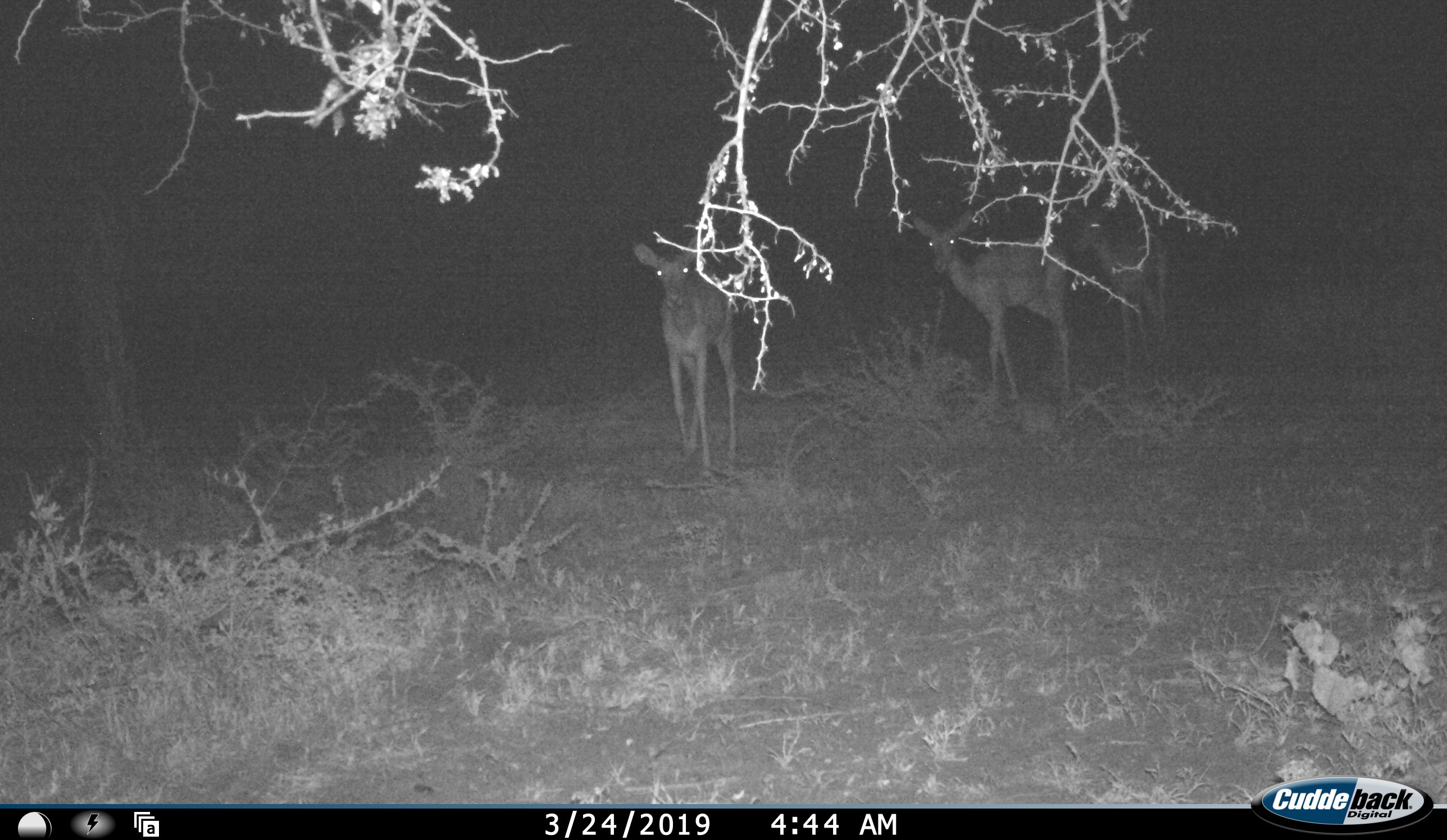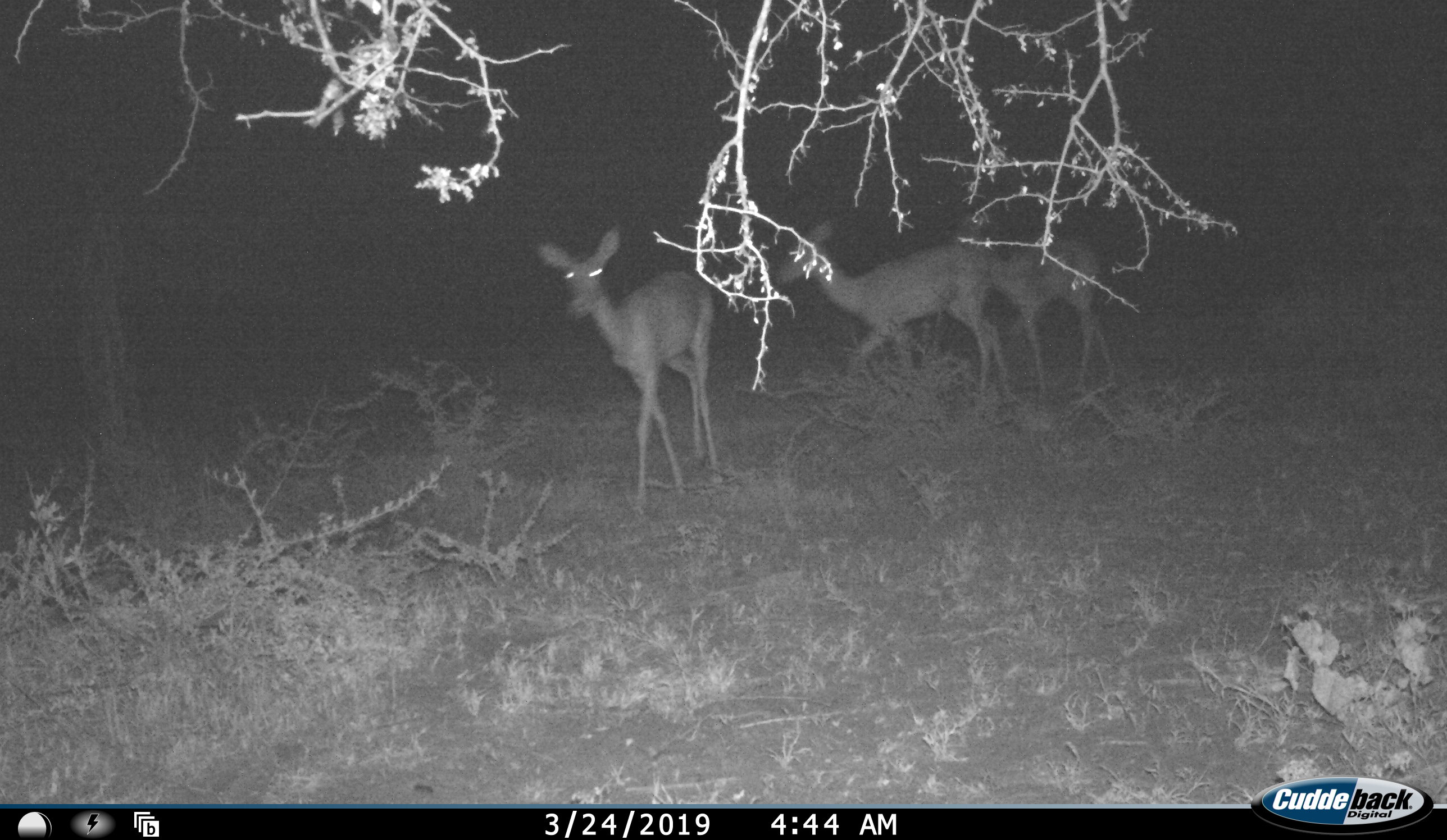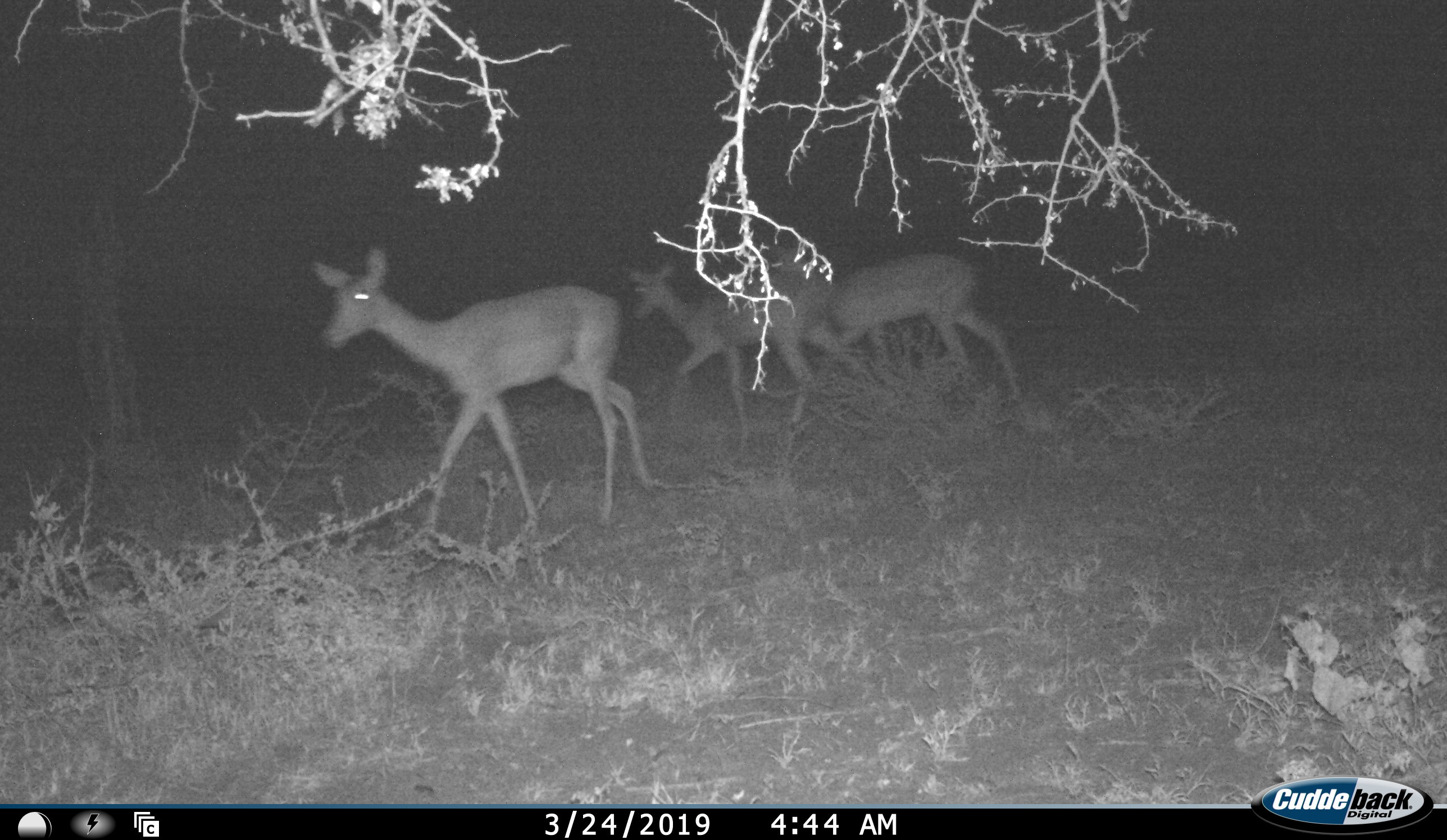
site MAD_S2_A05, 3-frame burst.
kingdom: Animalia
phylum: Chordata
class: Mammalia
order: Artiodactyla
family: Bovidae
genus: Aepyceros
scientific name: Aepyceros melampus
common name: impala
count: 3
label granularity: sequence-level